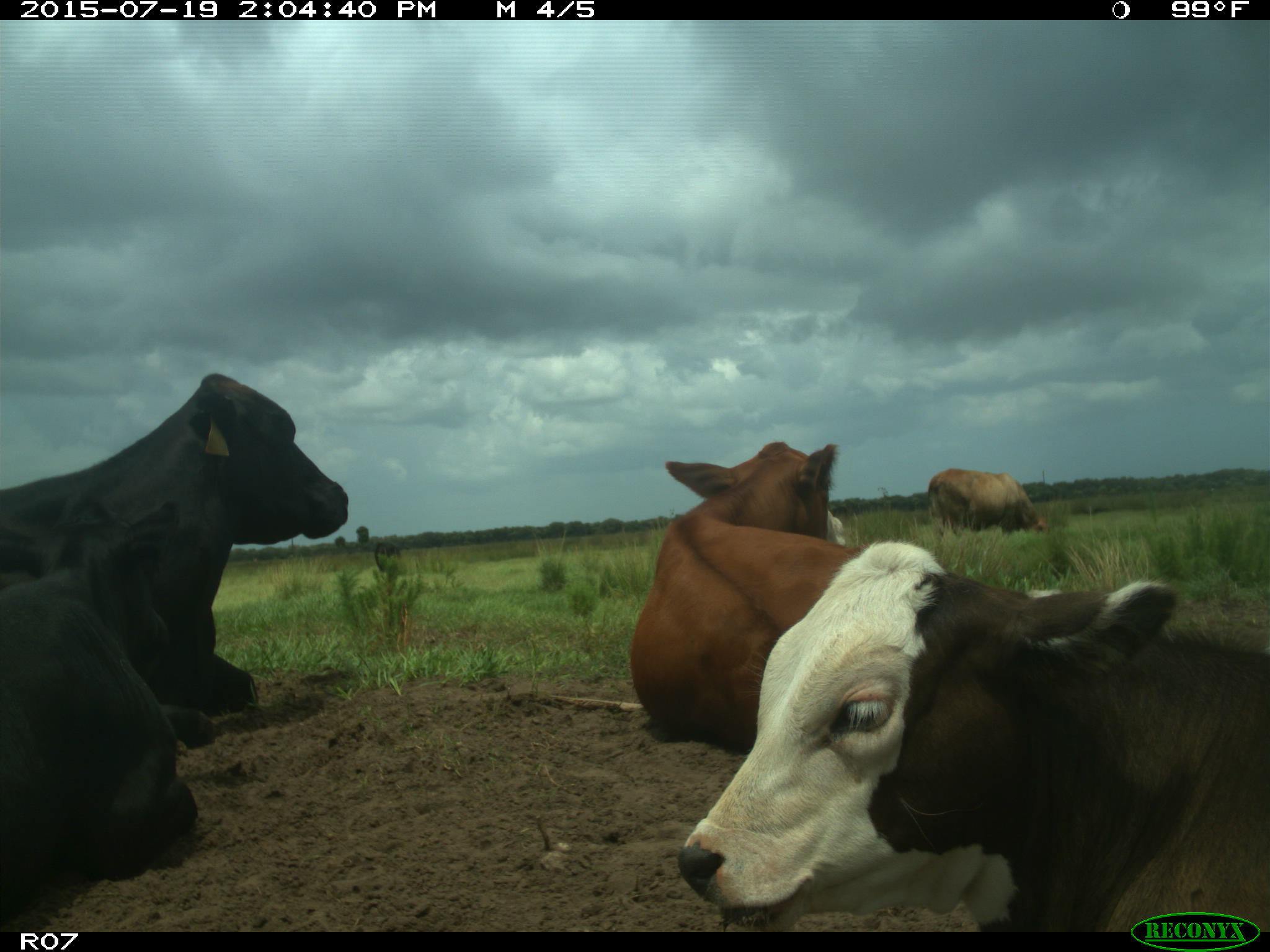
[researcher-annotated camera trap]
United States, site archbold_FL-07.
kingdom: Animalia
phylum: Chordata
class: Mammalia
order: Artiodactyla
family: Bovidae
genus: Bos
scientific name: Bos taurus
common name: domestic cow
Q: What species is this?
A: Bos taurus (domestic cow).